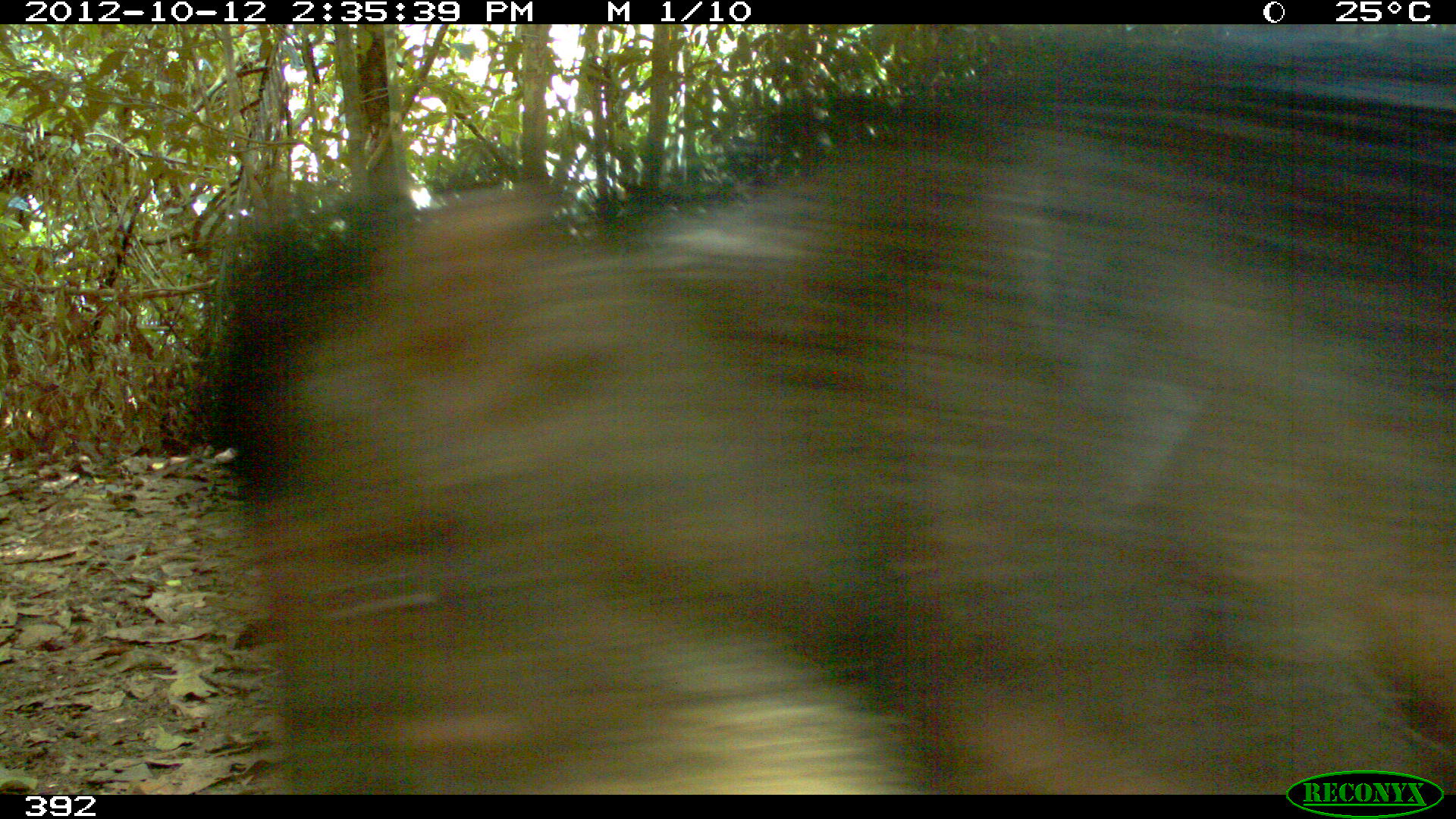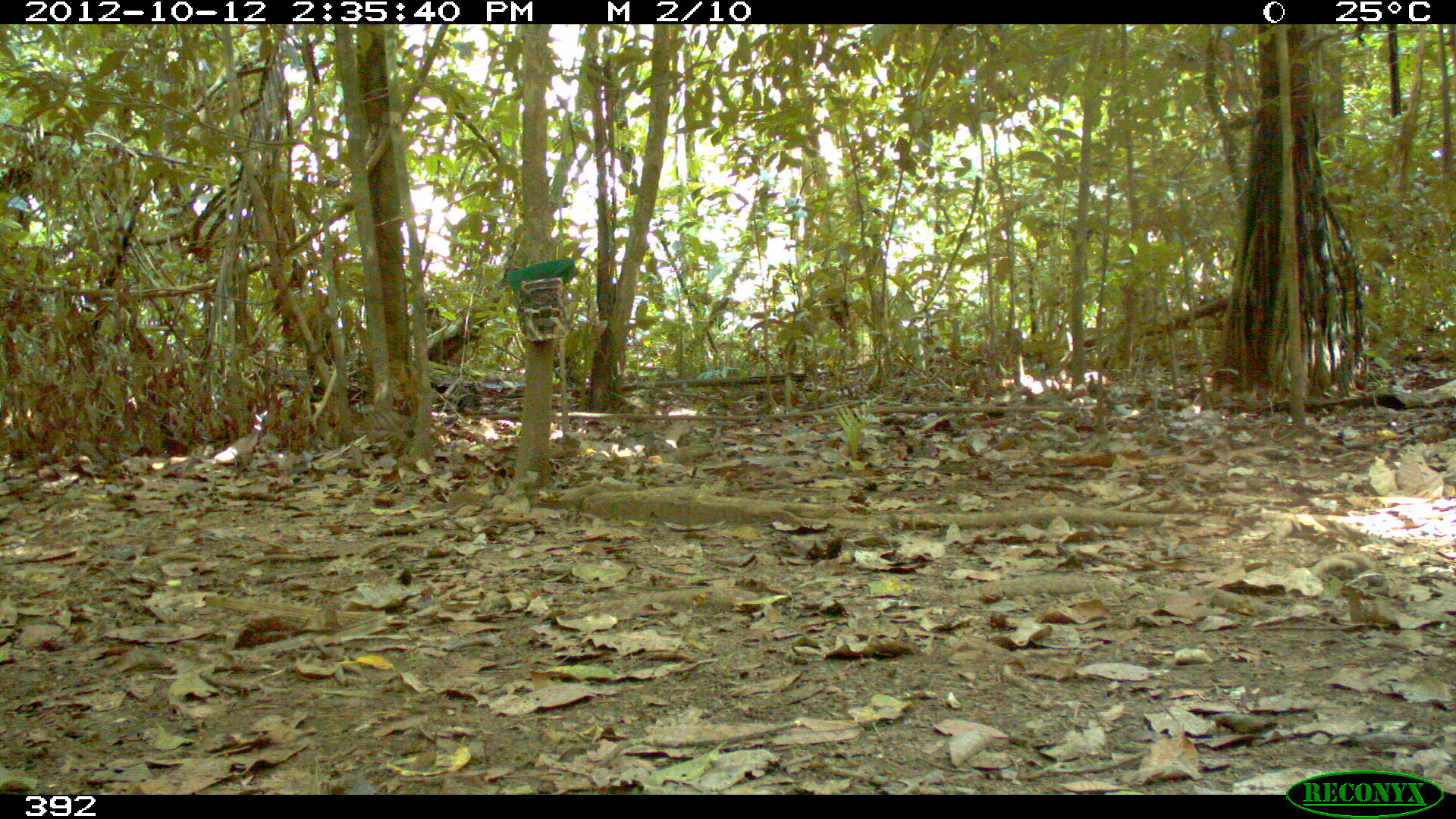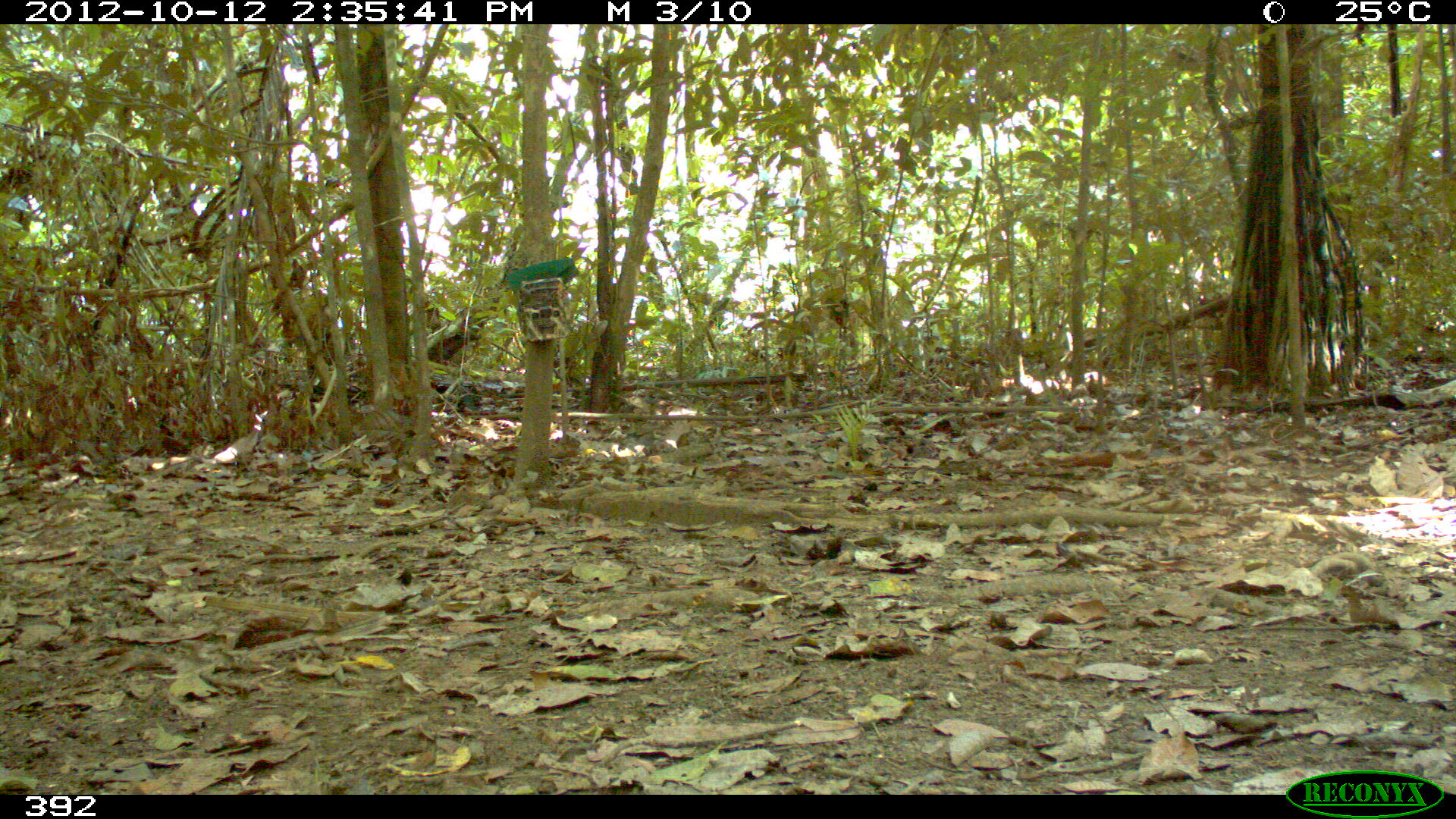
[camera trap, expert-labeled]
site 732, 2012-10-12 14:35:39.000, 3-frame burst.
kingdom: Animalia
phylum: Chordata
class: Mammalia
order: Artiodactyla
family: Tayassuidae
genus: Tayassu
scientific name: Tayassu pecari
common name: white-lipped peccary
Tayassu pecari (white-lipped peccary).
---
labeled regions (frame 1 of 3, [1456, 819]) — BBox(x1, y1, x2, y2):
tayassu pecari: BBox(203, 26, 1451, 792)